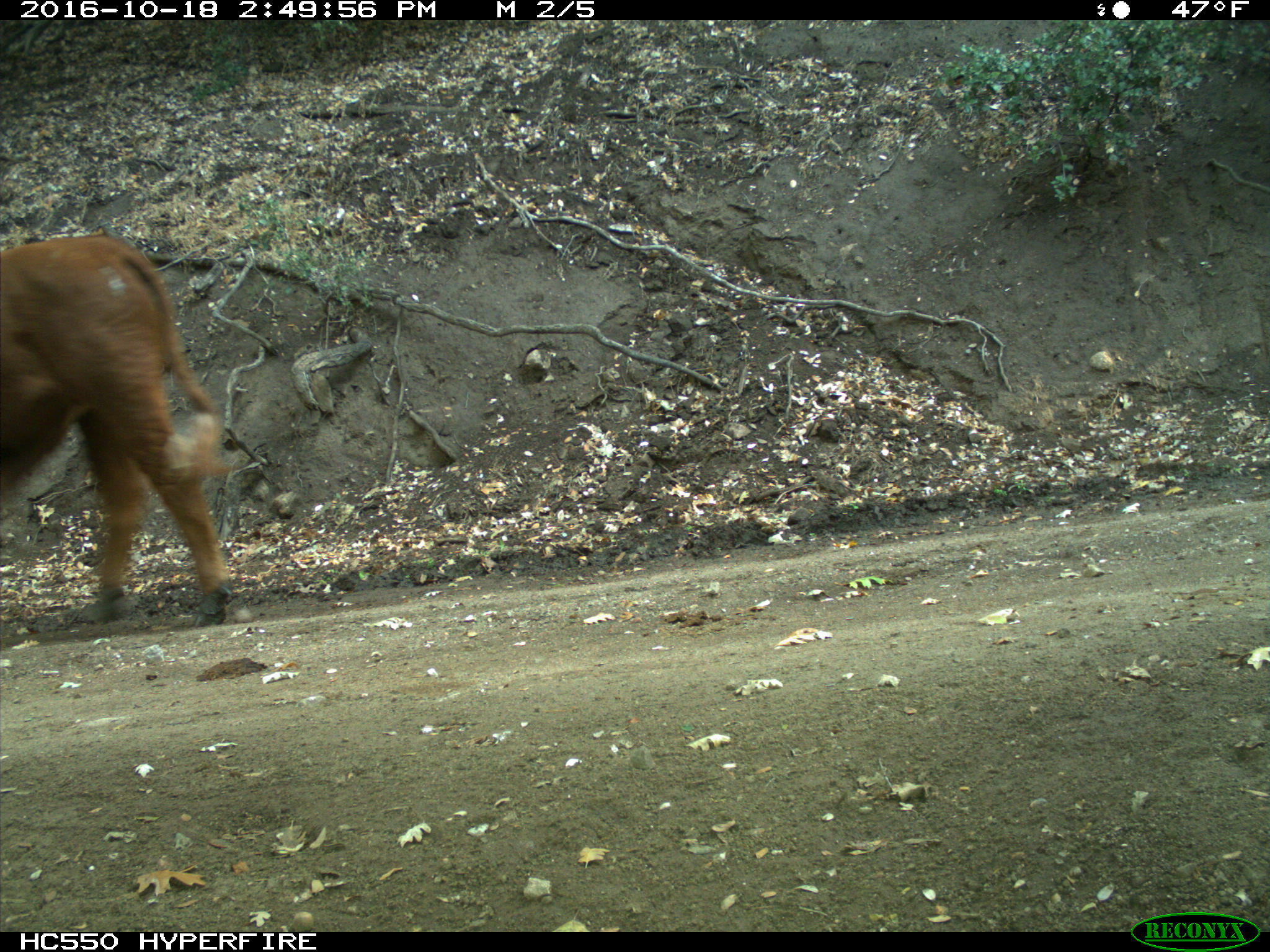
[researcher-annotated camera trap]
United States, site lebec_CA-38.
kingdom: Animalia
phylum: Chordata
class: Mammalia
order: Artiodactyla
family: Bovidae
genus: Bos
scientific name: Bos taurus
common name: domestic cow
Bos taurus (domestic cow).